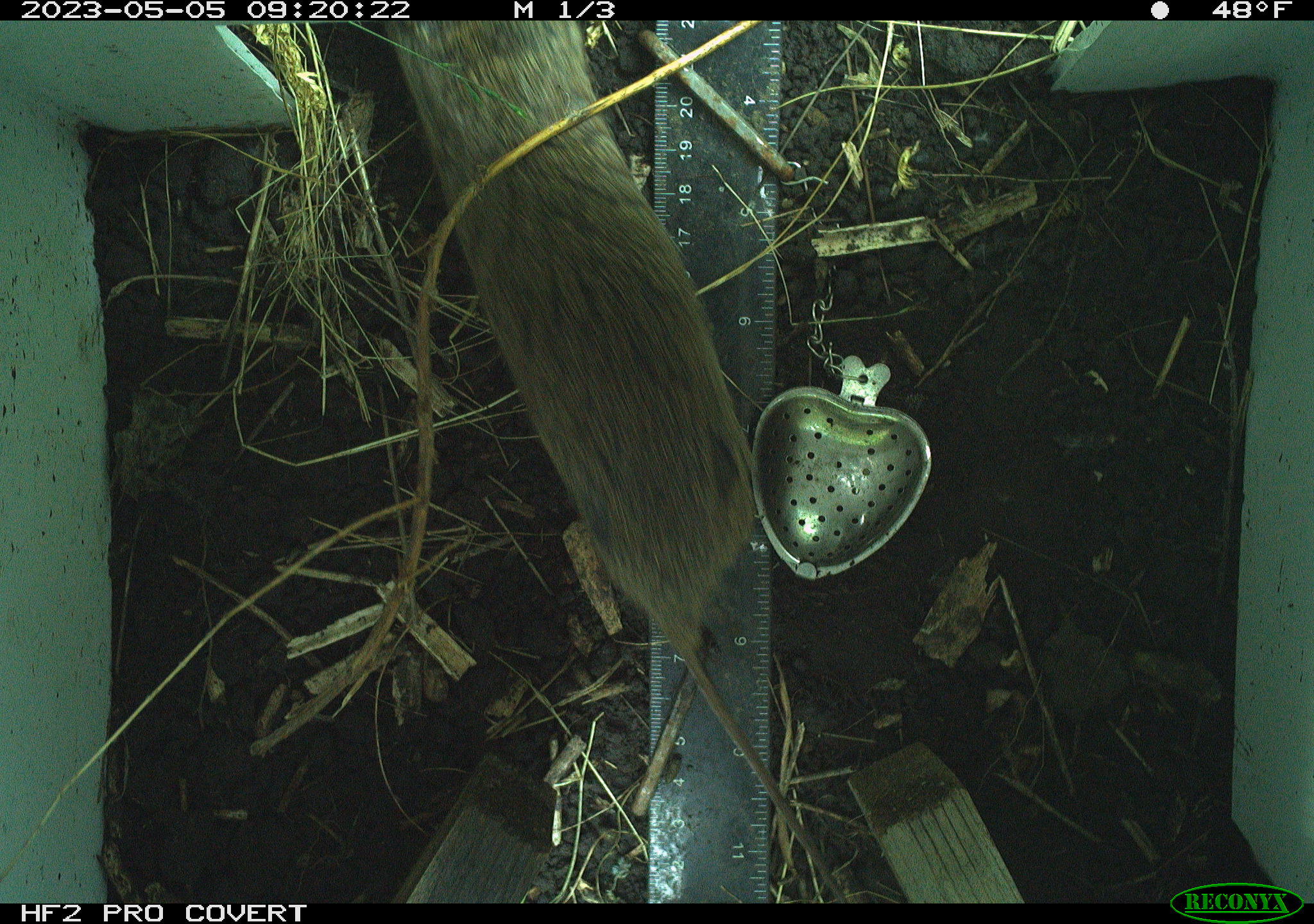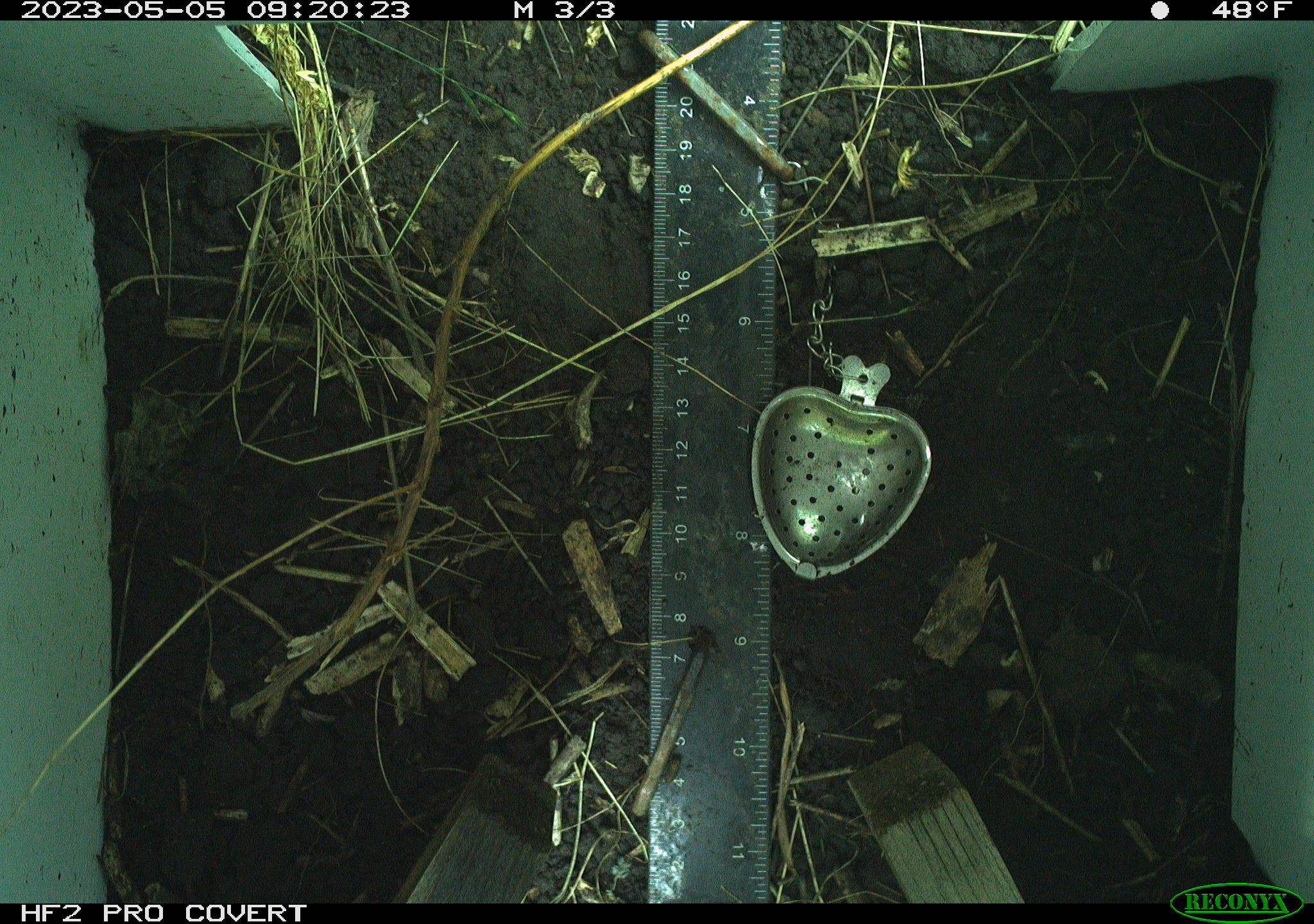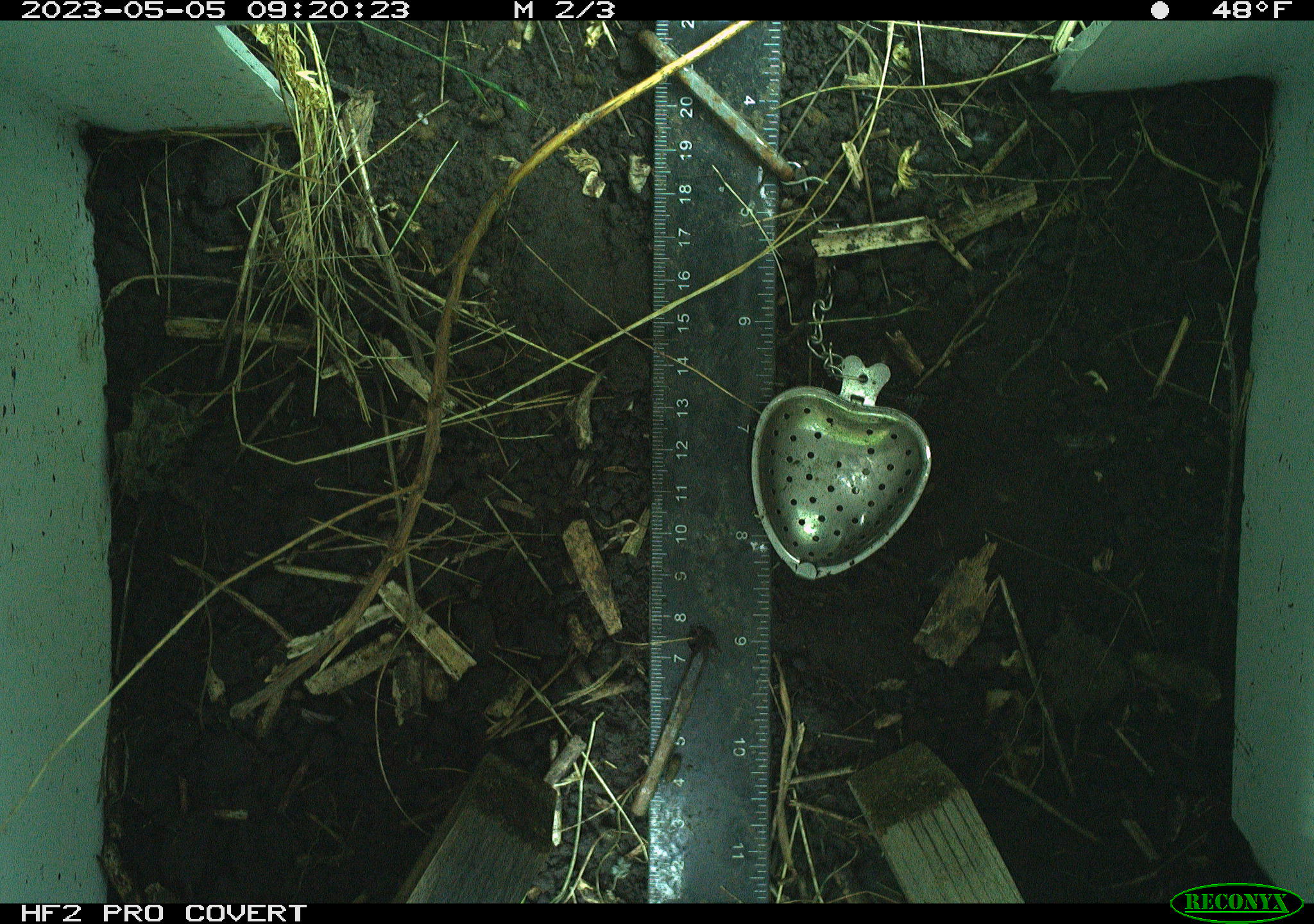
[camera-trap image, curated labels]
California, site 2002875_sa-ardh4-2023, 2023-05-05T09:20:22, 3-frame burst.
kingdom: Animalia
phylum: Chordata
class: Mammalia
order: Rodentia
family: Cricetidae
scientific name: Arvicolinae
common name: voles, lemmings, and muskrats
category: arvicolinae subfamily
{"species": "arvicolinae subfamily (voles, lemmings, and muskrats) (Arvicolinae)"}